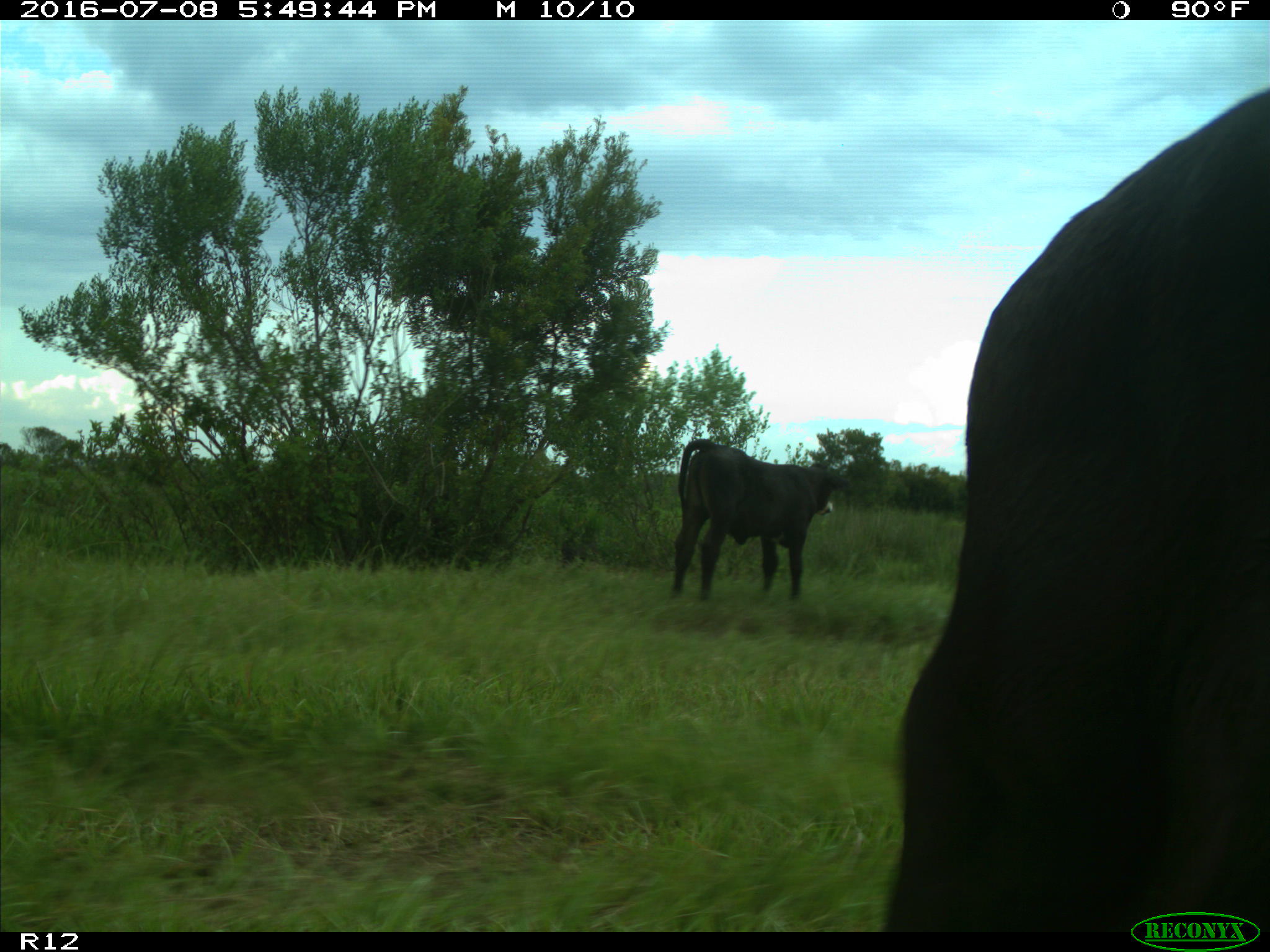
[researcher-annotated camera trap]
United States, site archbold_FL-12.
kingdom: Animalia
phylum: Chordata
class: Mammalia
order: Artiodactyla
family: Bovidae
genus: Bos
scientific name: Bos taurus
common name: domestic cow